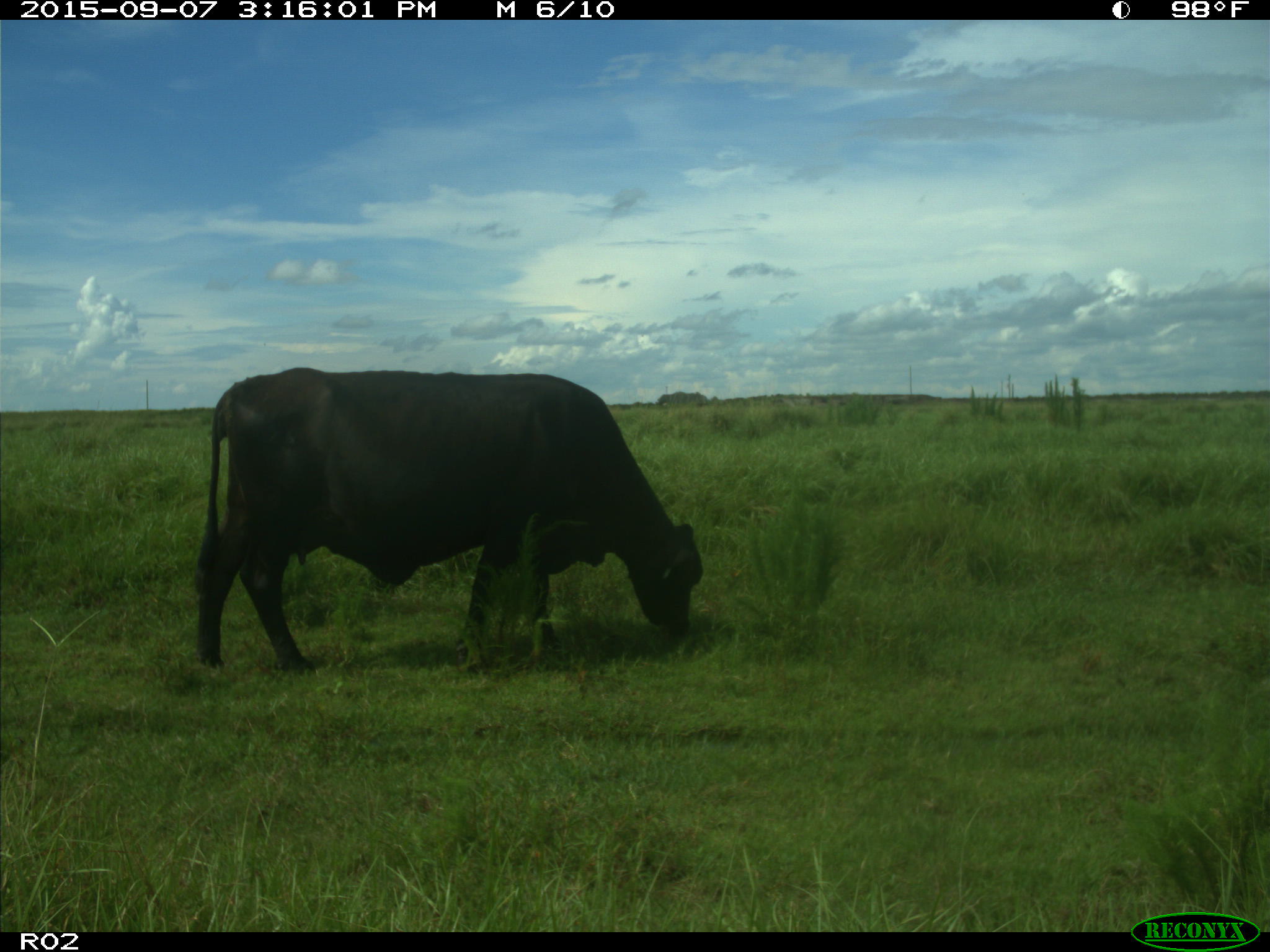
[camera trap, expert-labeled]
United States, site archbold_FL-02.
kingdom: Animalia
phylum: Chordata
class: Mammalia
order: Artiodactyla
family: Bovidae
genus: Bos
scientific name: Bos taurus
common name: domestic cow